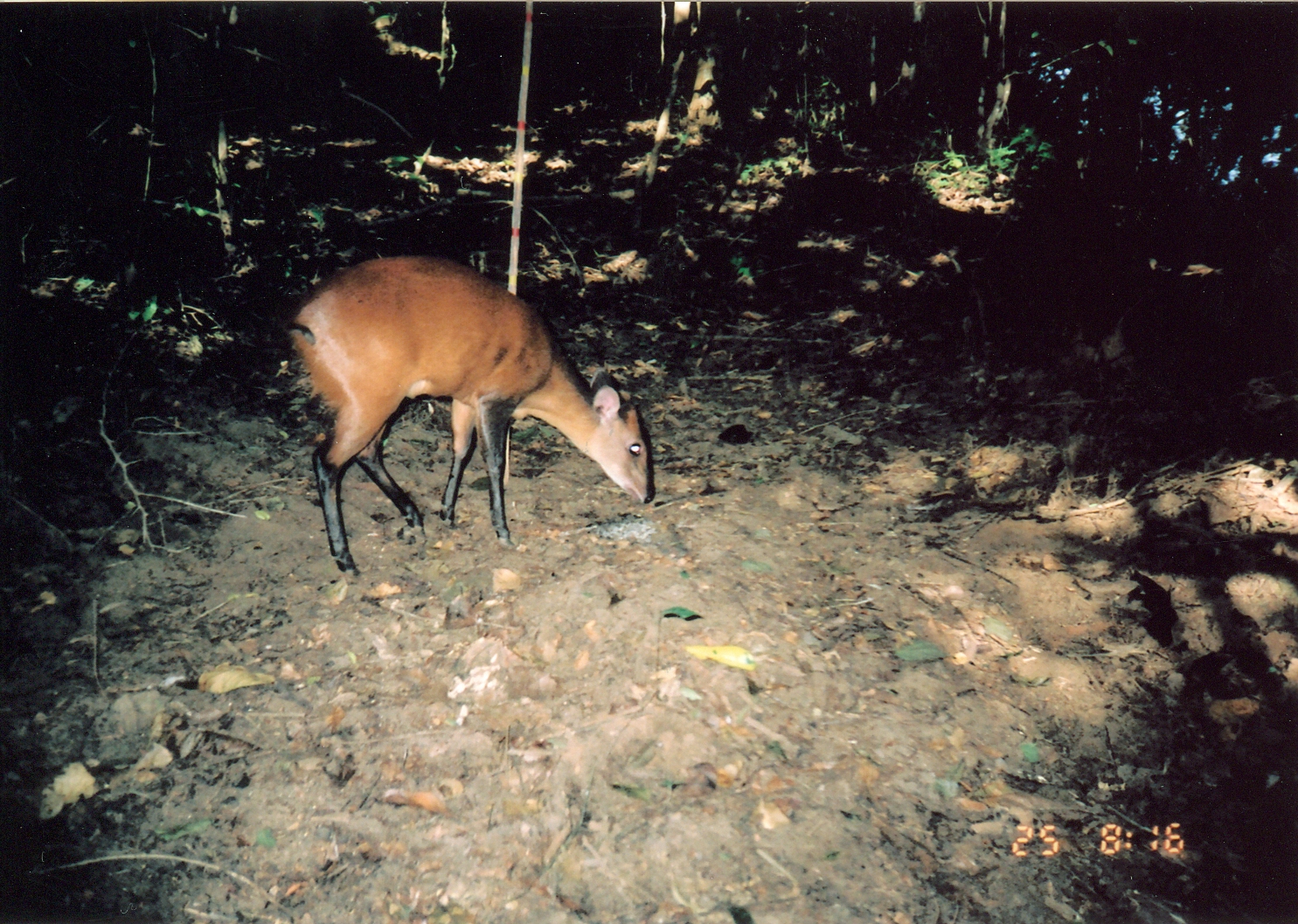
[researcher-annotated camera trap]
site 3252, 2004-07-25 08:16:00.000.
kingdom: Animalia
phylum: Chordata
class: Mammalia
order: Artiodactyla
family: Bovidae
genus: Cephalophus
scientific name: Cephalophus harveyi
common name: harvey's duiker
Cephalophus harveyi (harvey's duiker), count 1.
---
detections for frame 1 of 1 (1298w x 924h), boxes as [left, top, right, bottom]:
cephalophus harveyi: [266, 250, 652, 585]